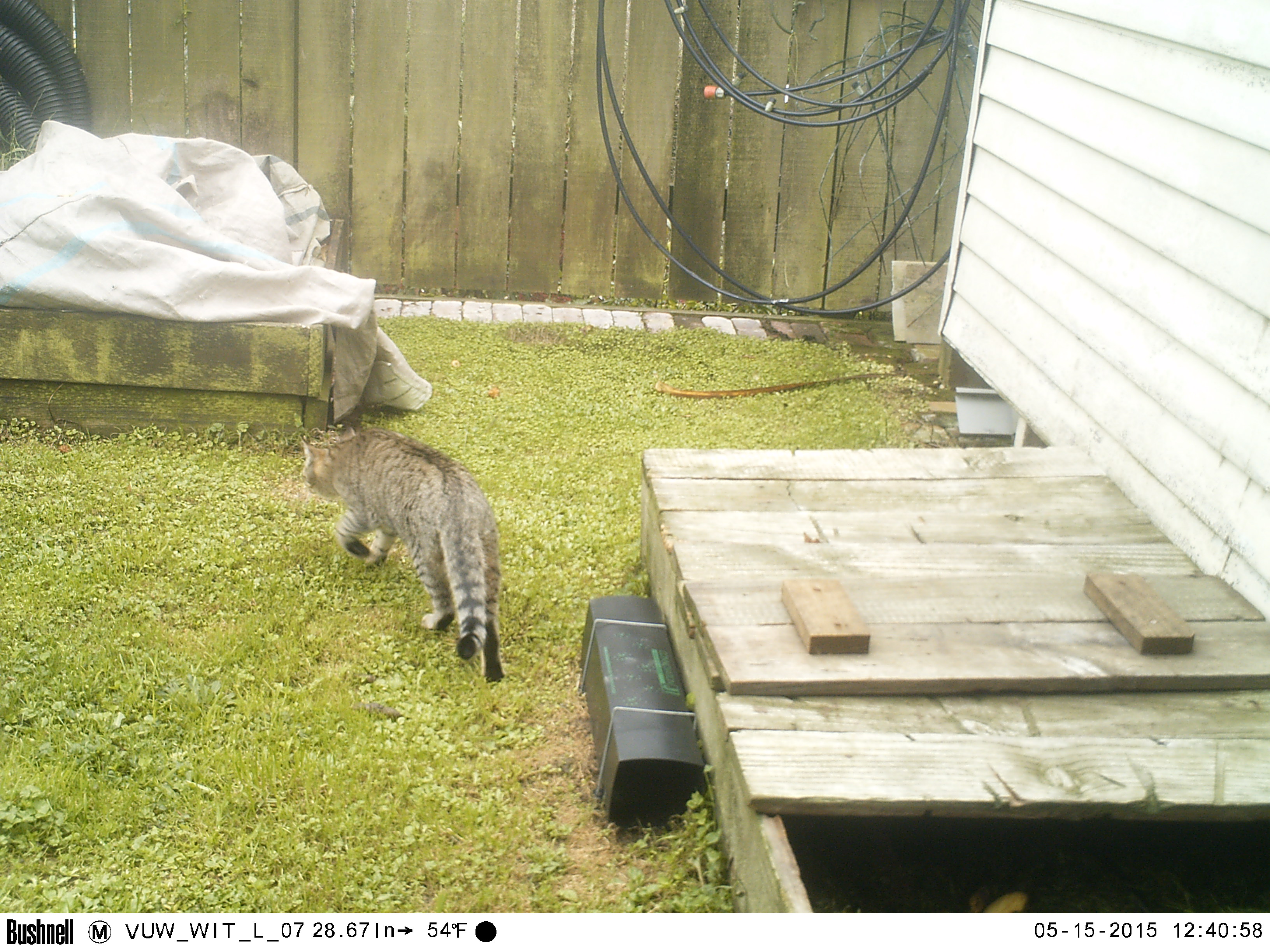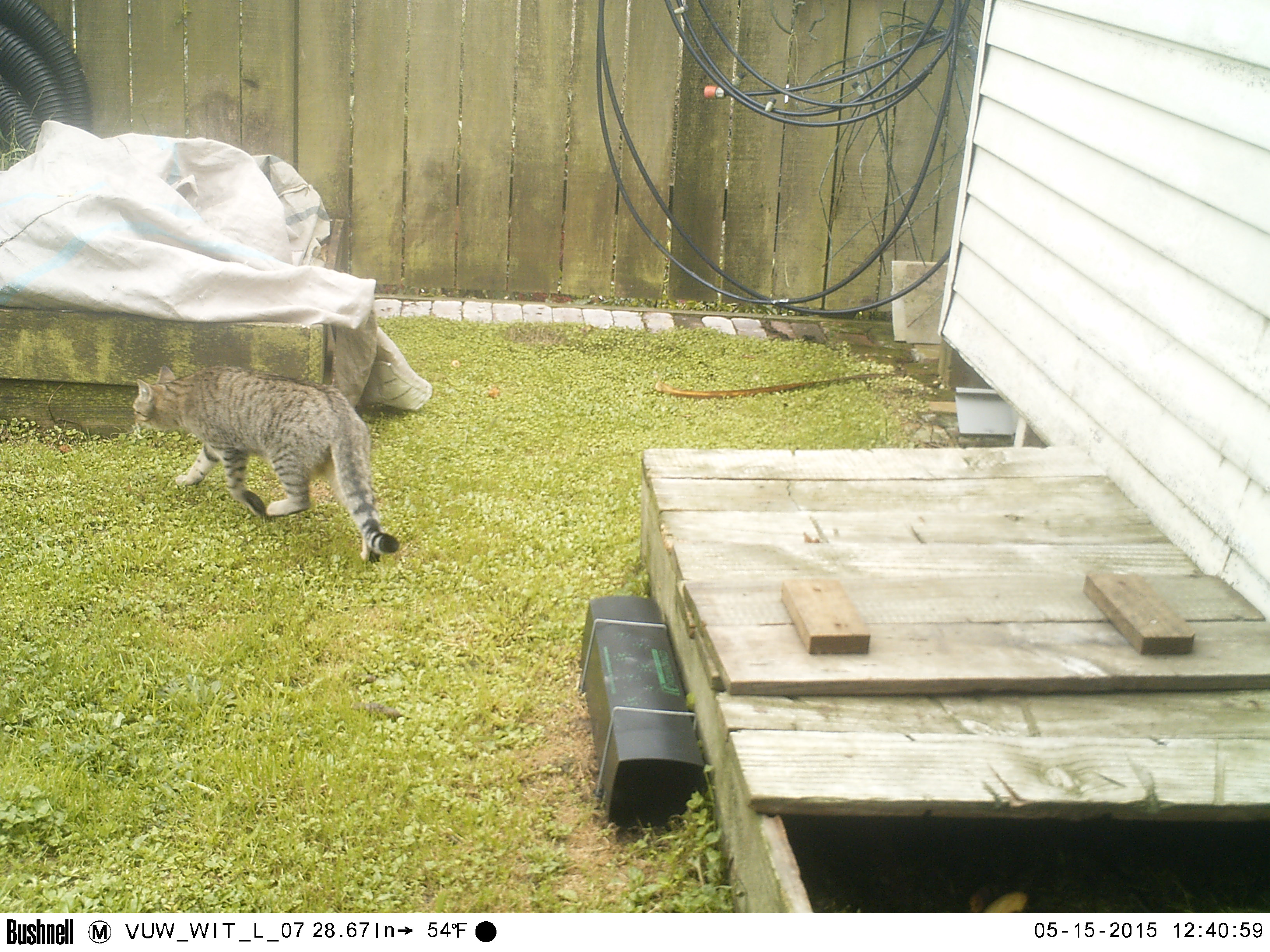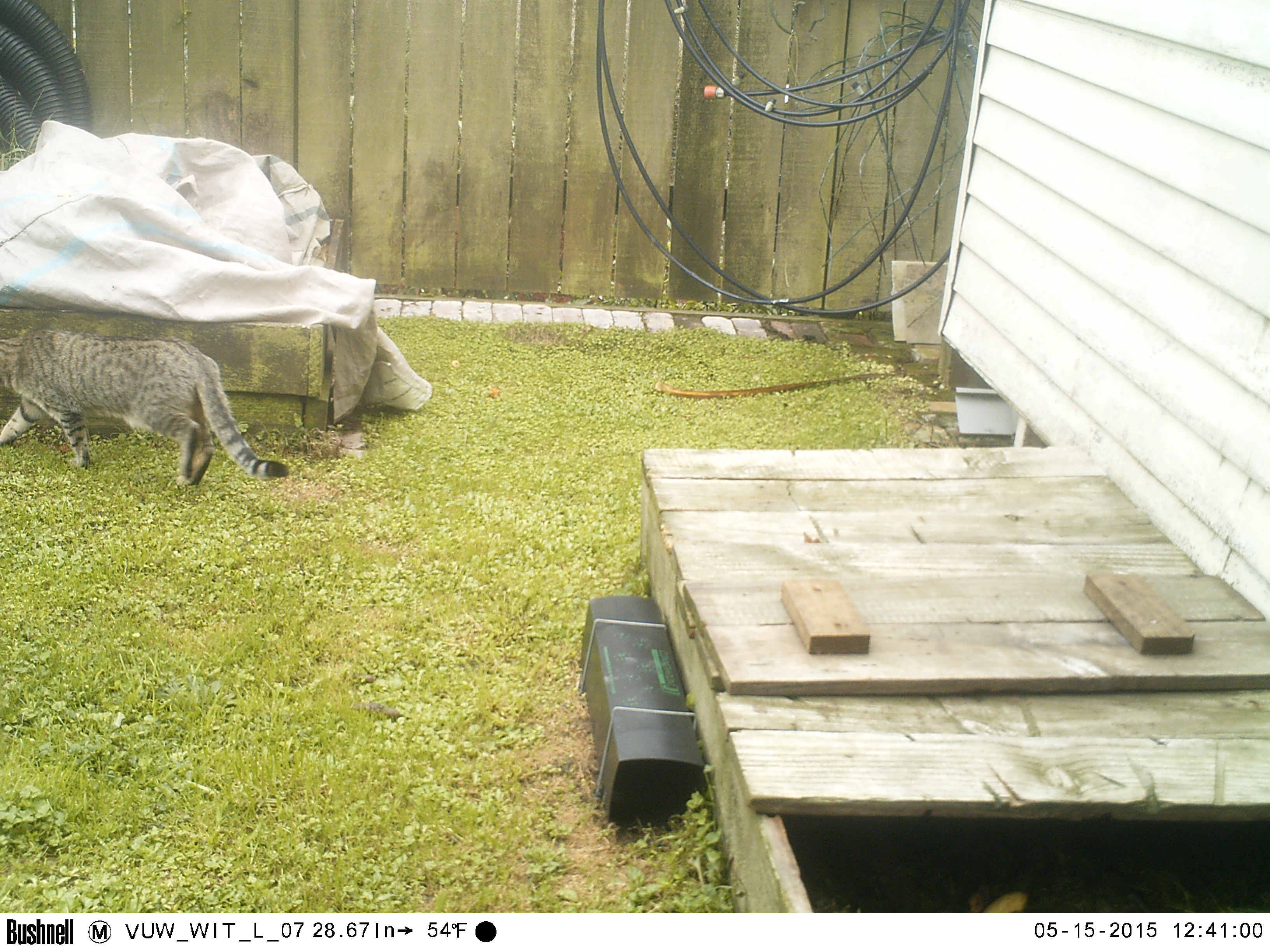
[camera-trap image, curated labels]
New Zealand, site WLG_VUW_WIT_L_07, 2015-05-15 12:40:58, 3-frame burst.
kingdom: Animalia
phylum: Chordata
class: Mammalia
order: Carnivora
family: Felidae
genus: Felis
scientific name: Felis catus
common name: domestic cat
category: cat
Cat (domestic cat) (Felis catus).